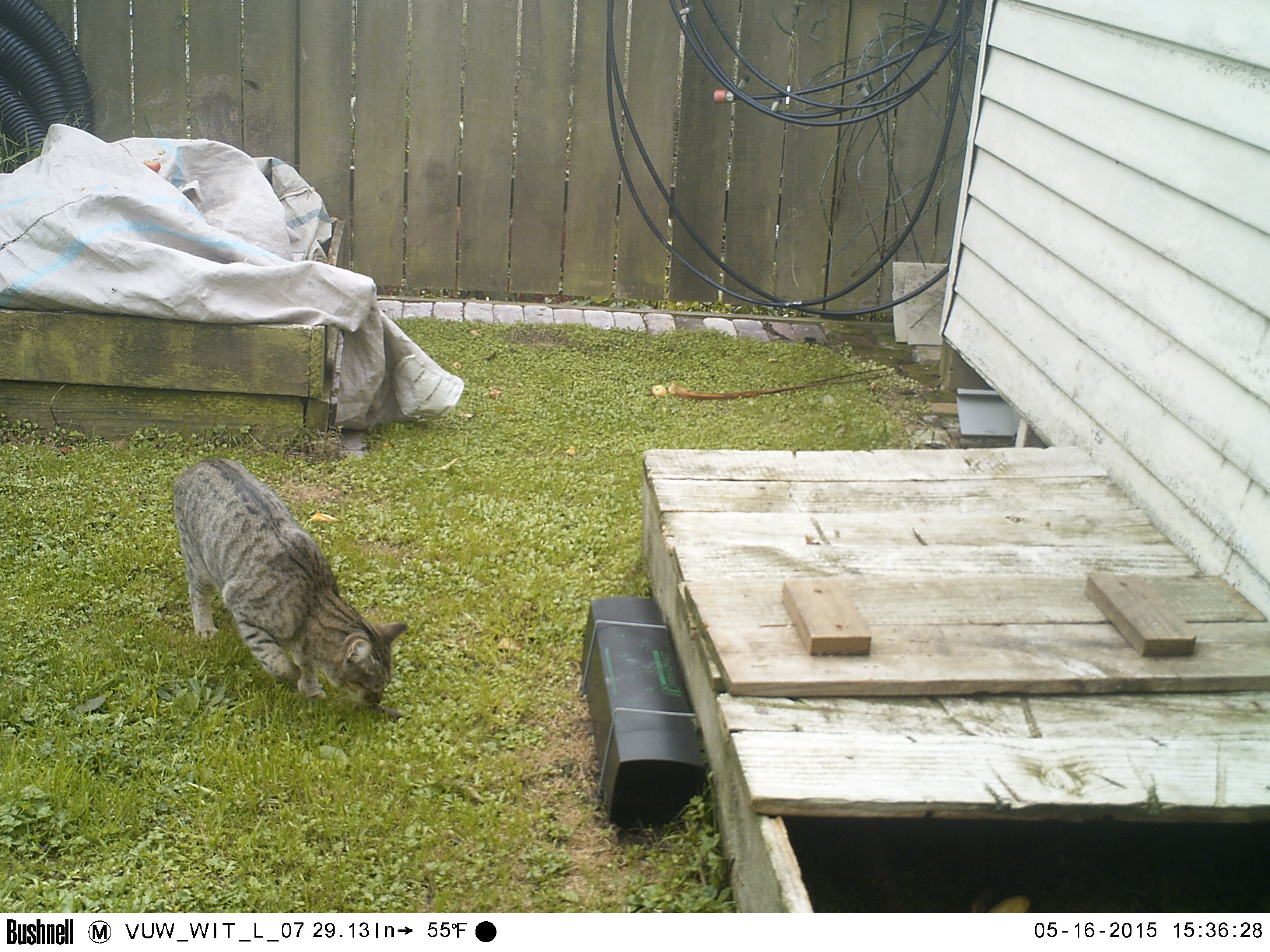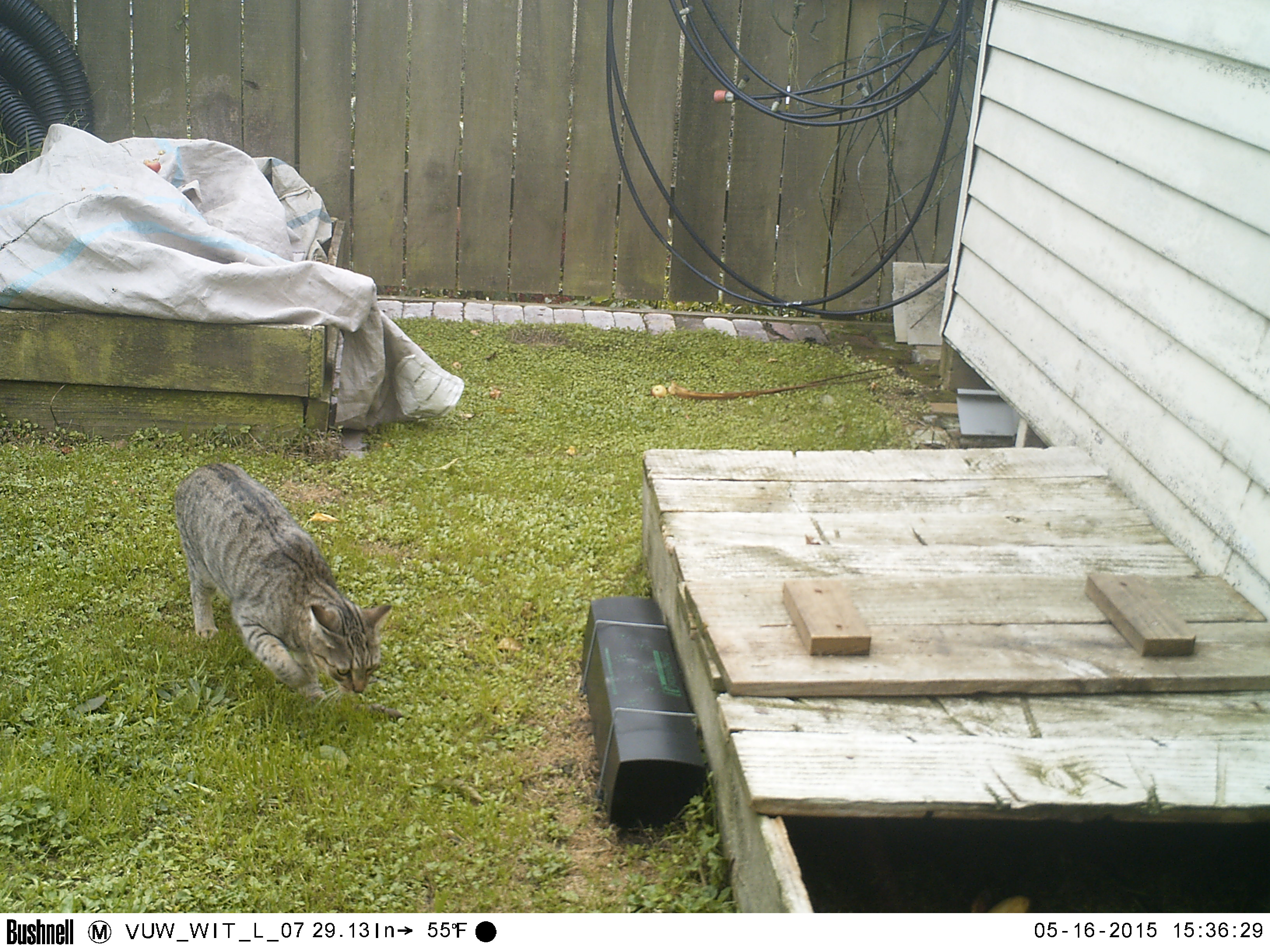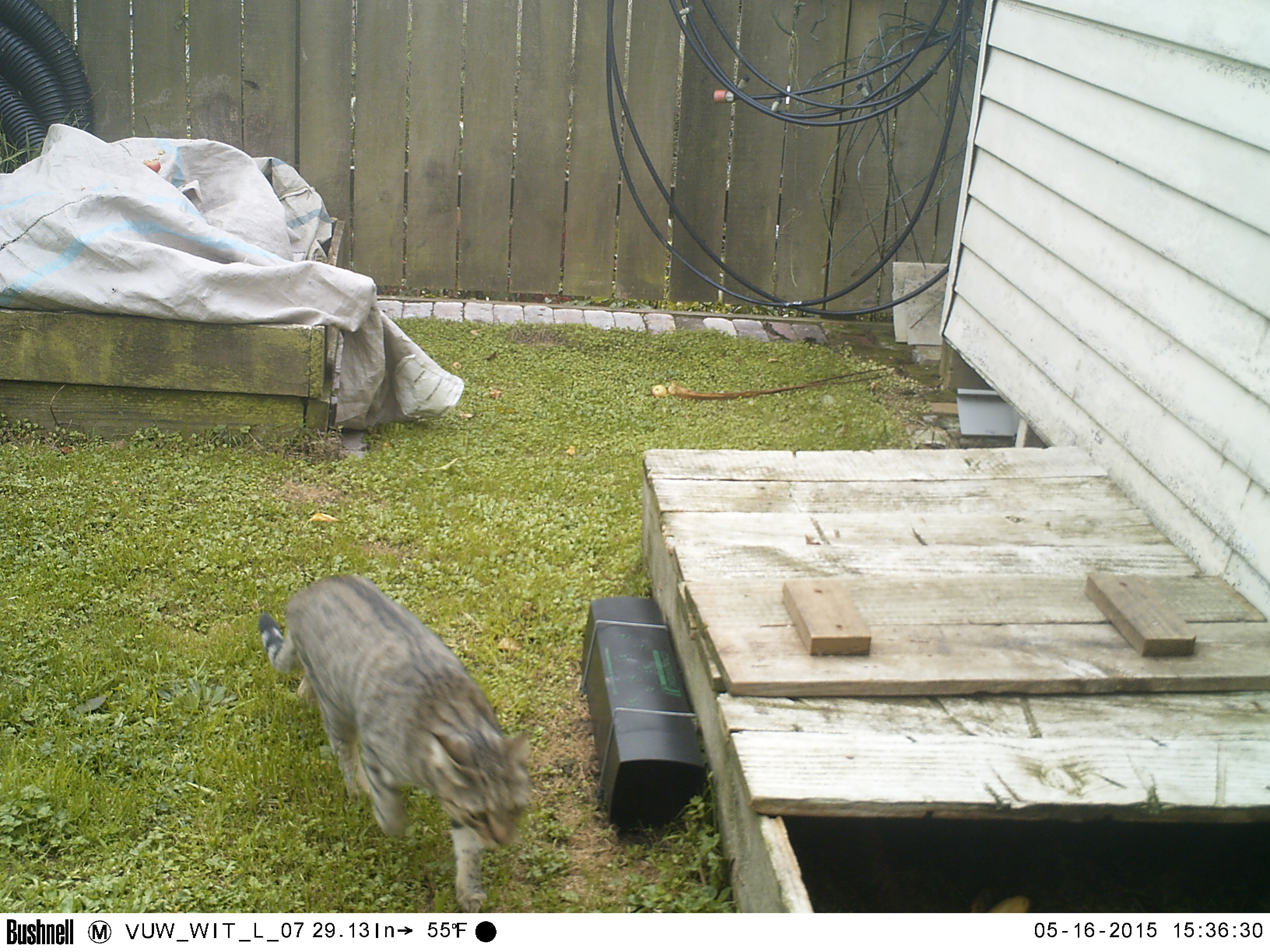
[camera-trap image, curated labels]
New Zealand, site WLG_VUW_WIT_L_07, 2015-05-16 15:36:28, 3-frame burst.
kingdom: Animalia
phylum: Chordata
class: Mammalia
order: Carnivora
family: Felidae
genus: Felis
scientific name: Felis catus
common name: domestic cat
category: cat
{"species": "cat (domestic cat) (Felis catus)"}